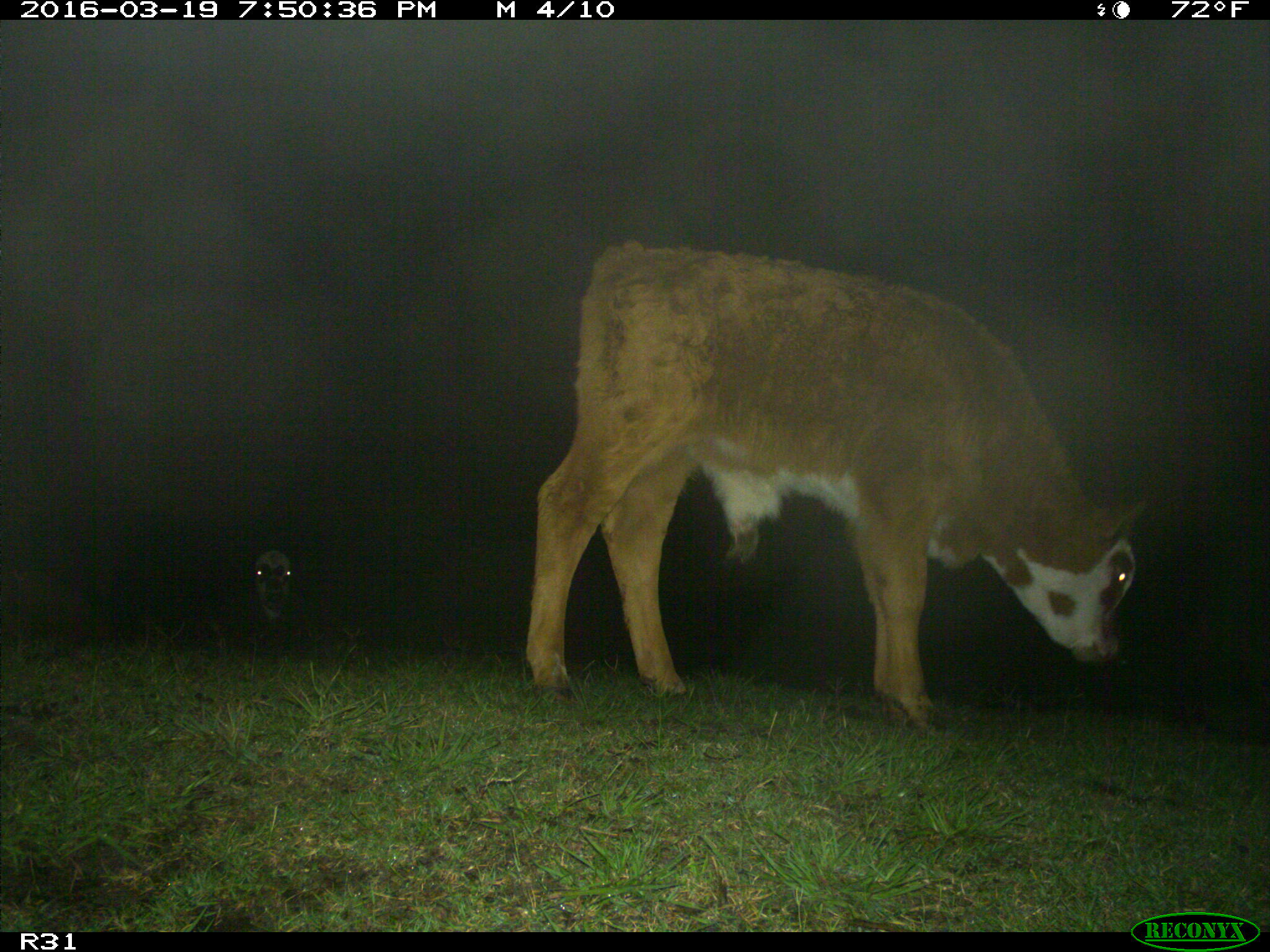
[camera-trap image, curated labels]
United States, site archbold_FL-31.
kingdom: Animalia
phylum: Chordata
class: Mammalia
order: Artiodactyla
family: Bovidae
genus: Bos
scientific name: Bos taurus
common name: domestic cow